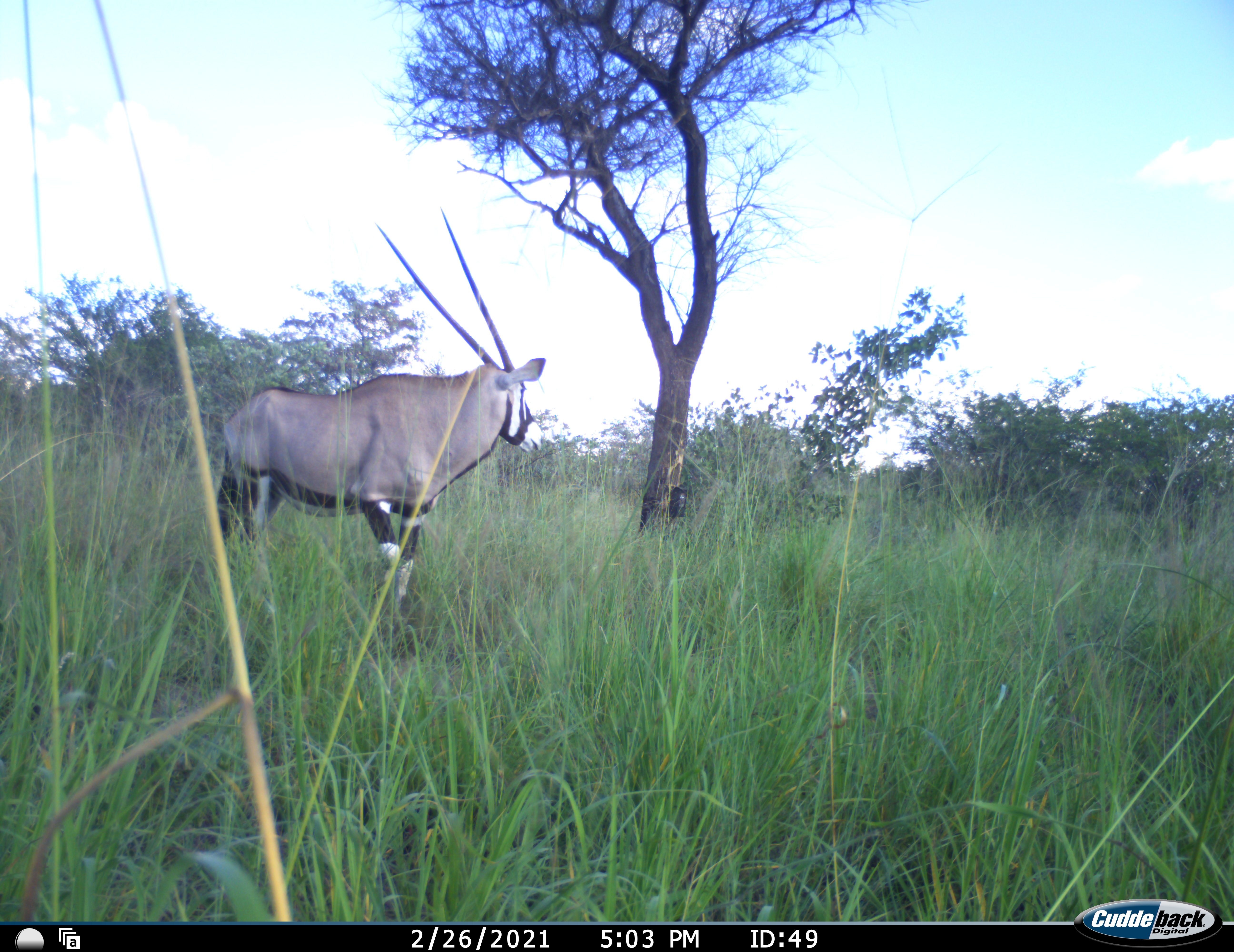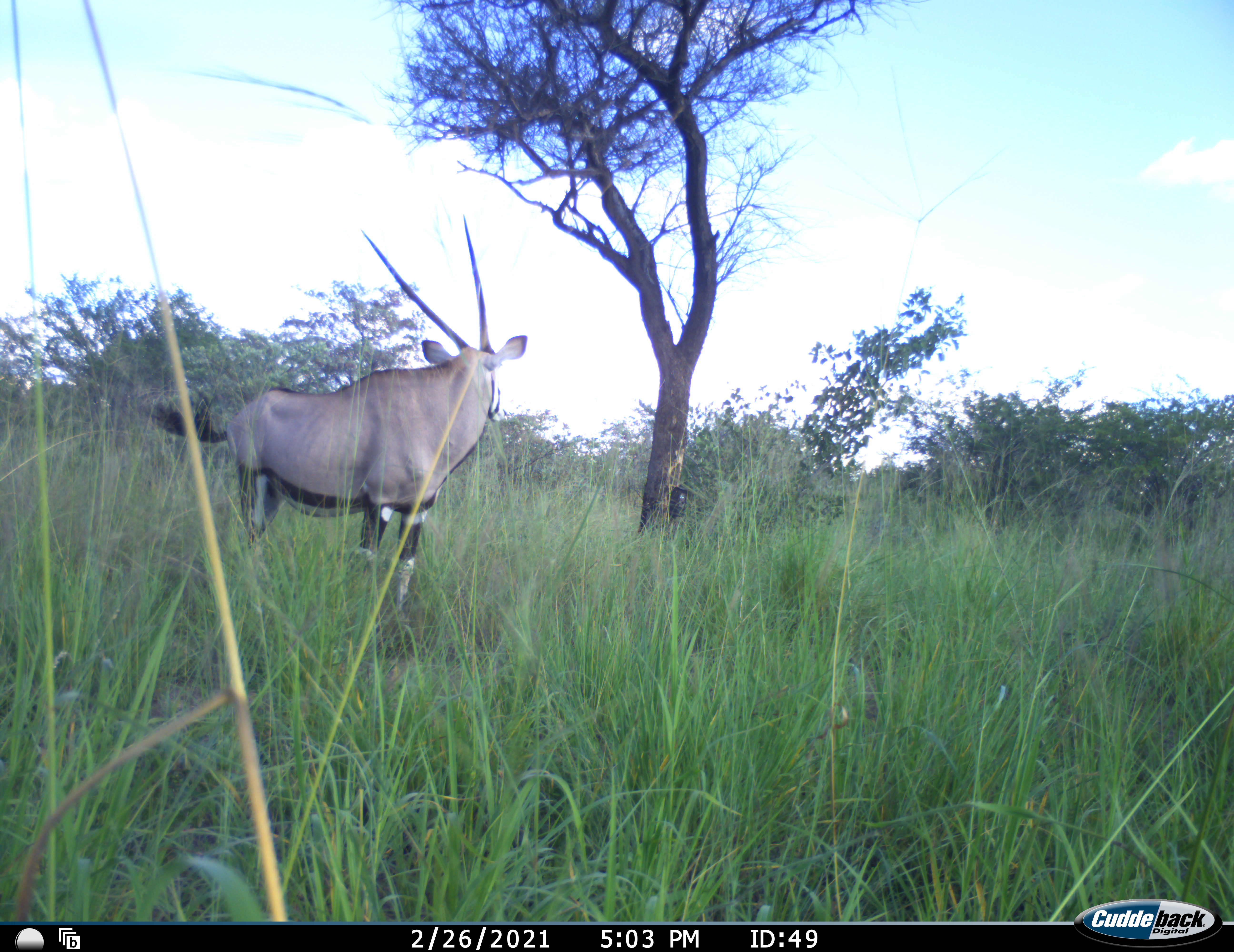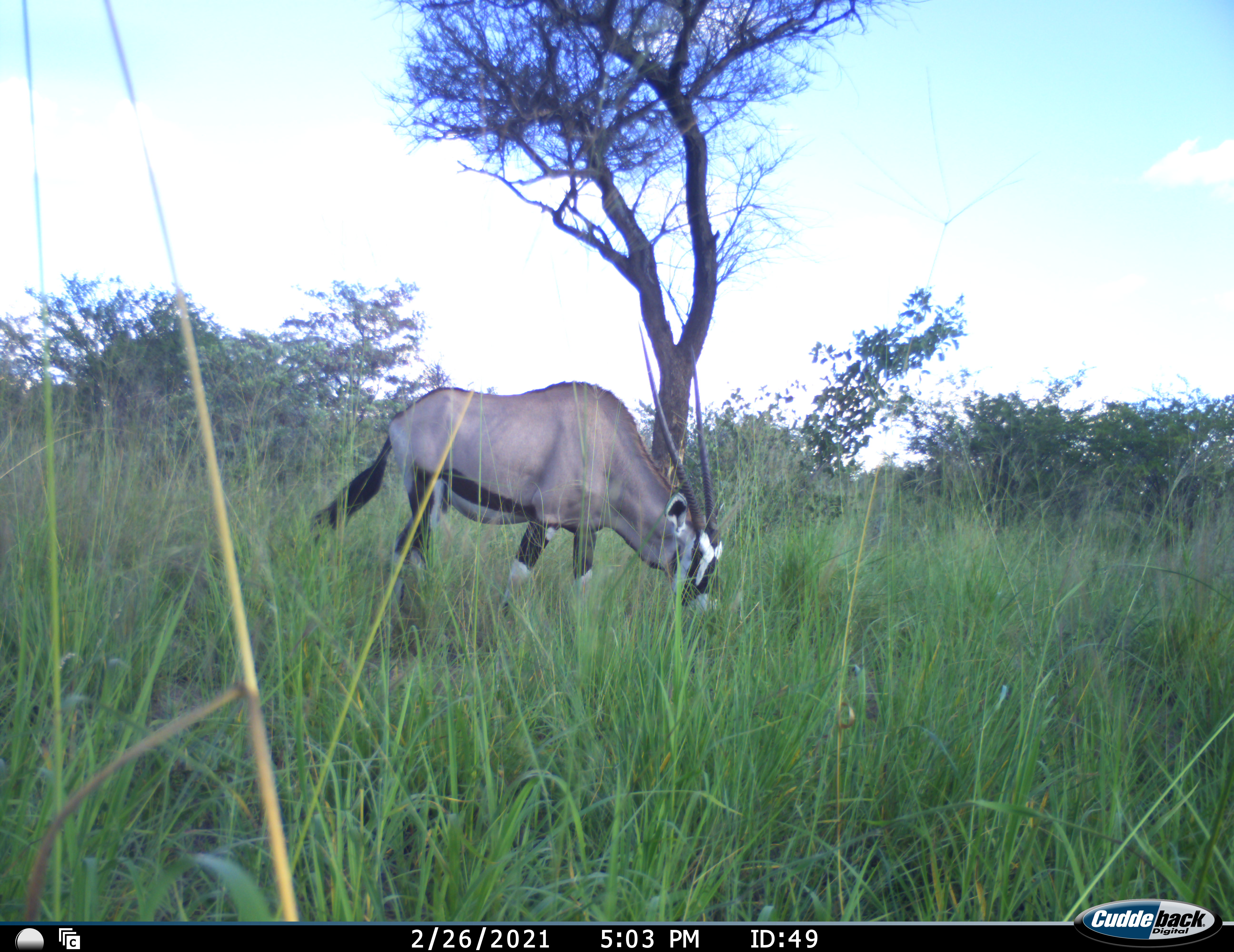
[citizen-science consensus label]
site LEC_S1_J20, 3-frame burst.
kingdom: Animalia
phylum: Chordata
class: Mammalia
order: Artiodactyla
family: Bovidae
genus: Oryx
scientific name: Oryx gazella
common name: gemsbok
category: oryx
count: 1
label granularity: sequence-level